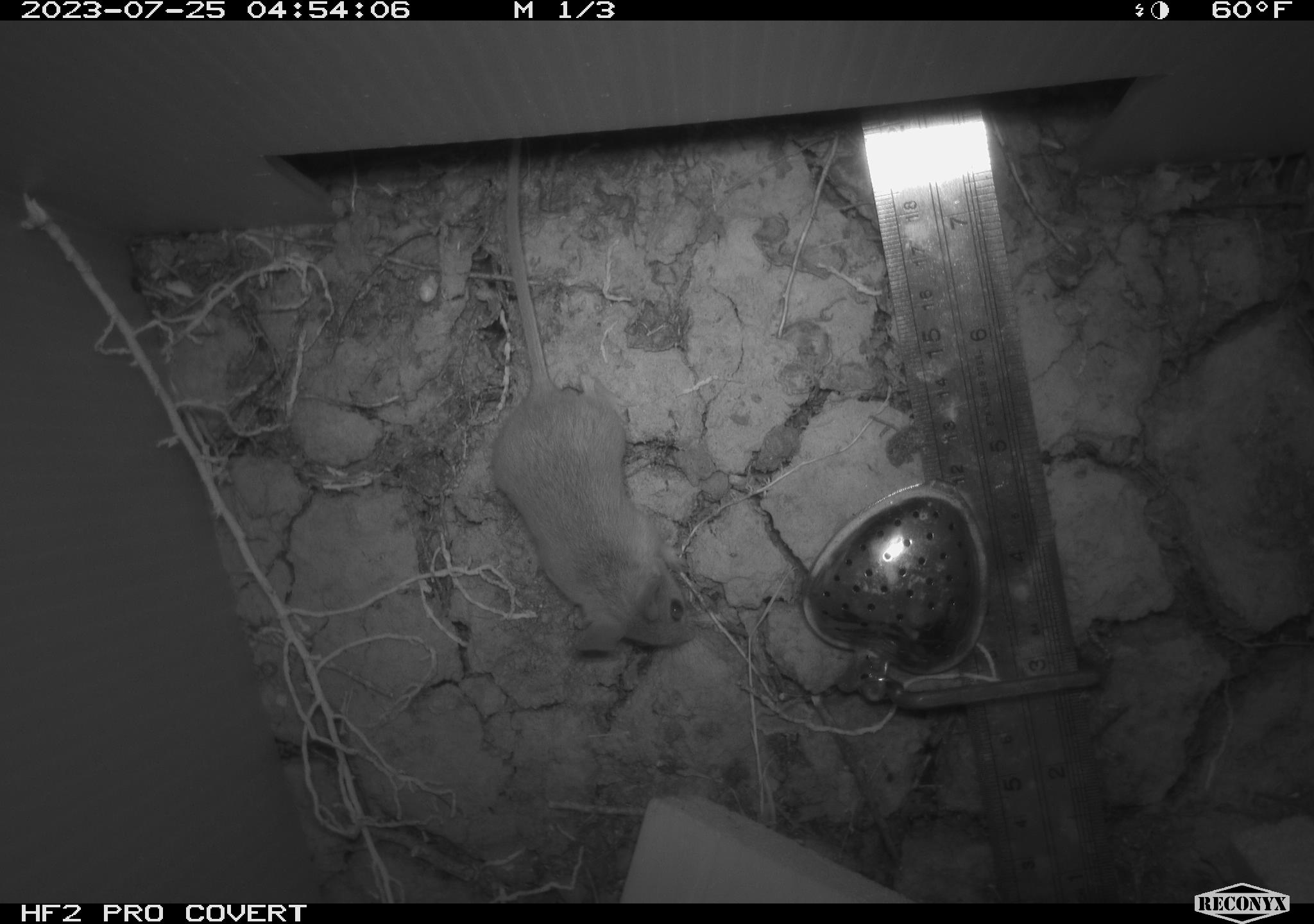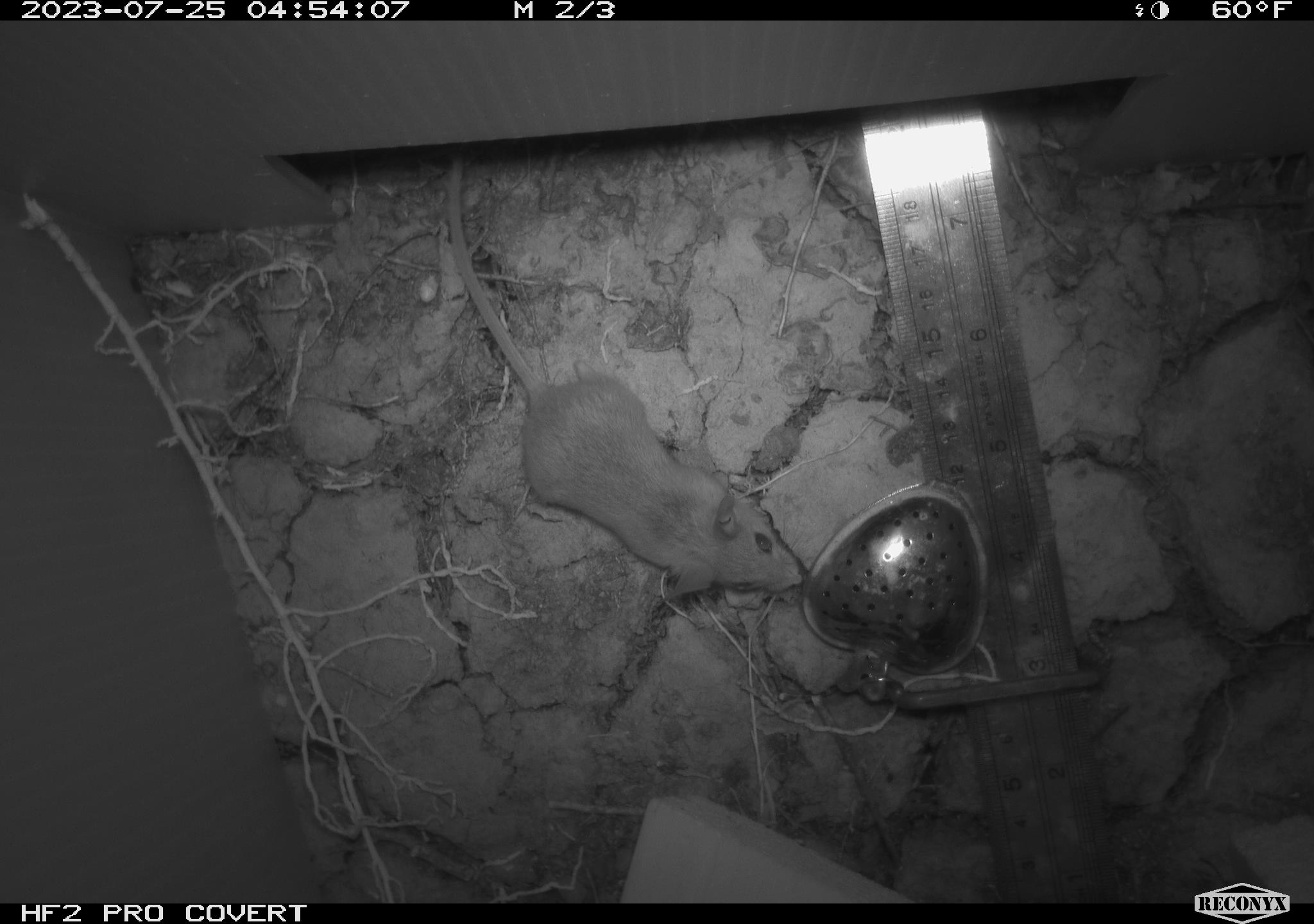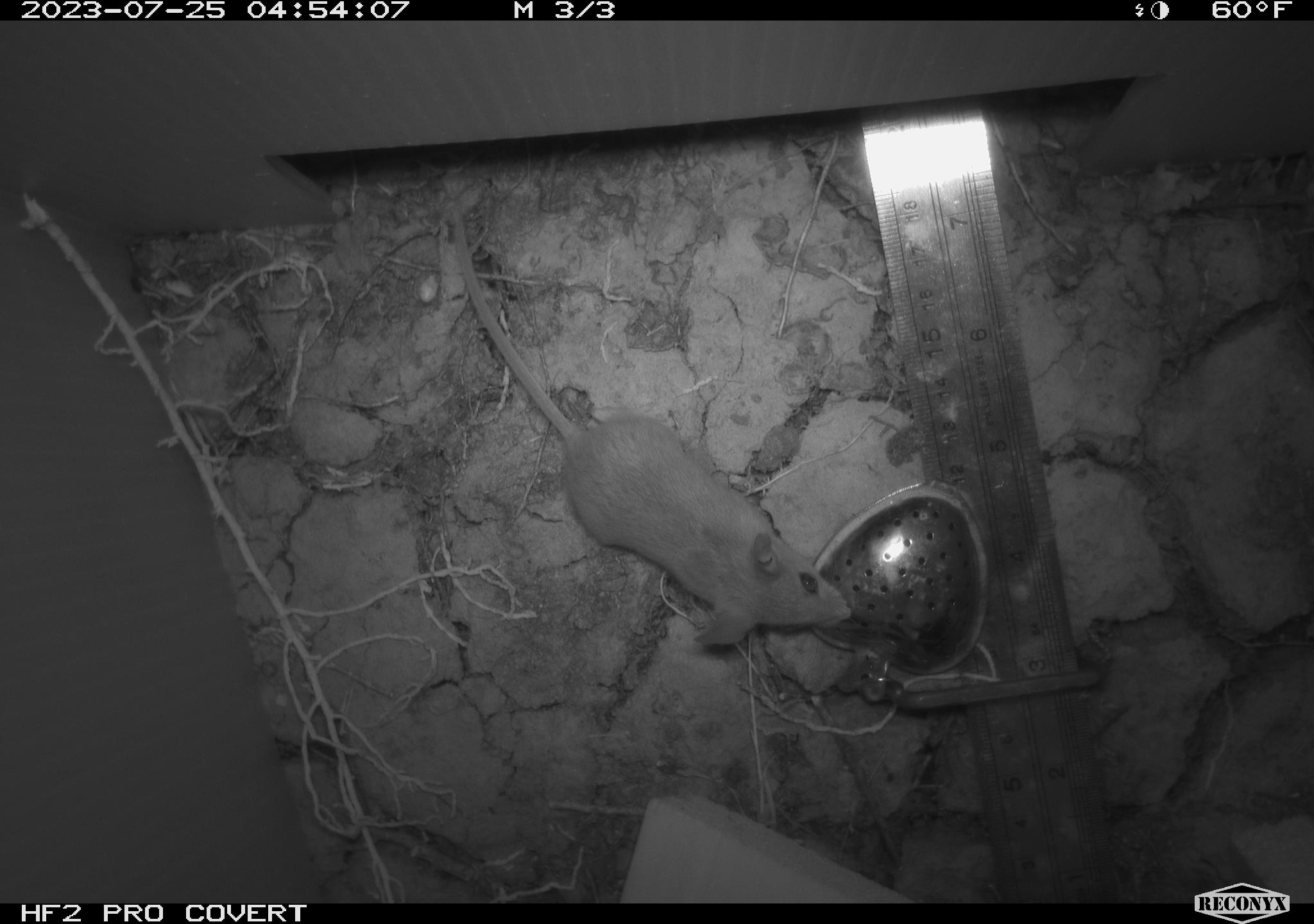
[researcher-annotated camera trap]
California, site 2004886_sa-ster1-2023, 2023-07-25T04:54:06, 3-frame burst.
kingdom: Animalia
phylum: Chordata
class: Mammalia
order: Rodentia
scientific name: Rodentia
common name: mouse species